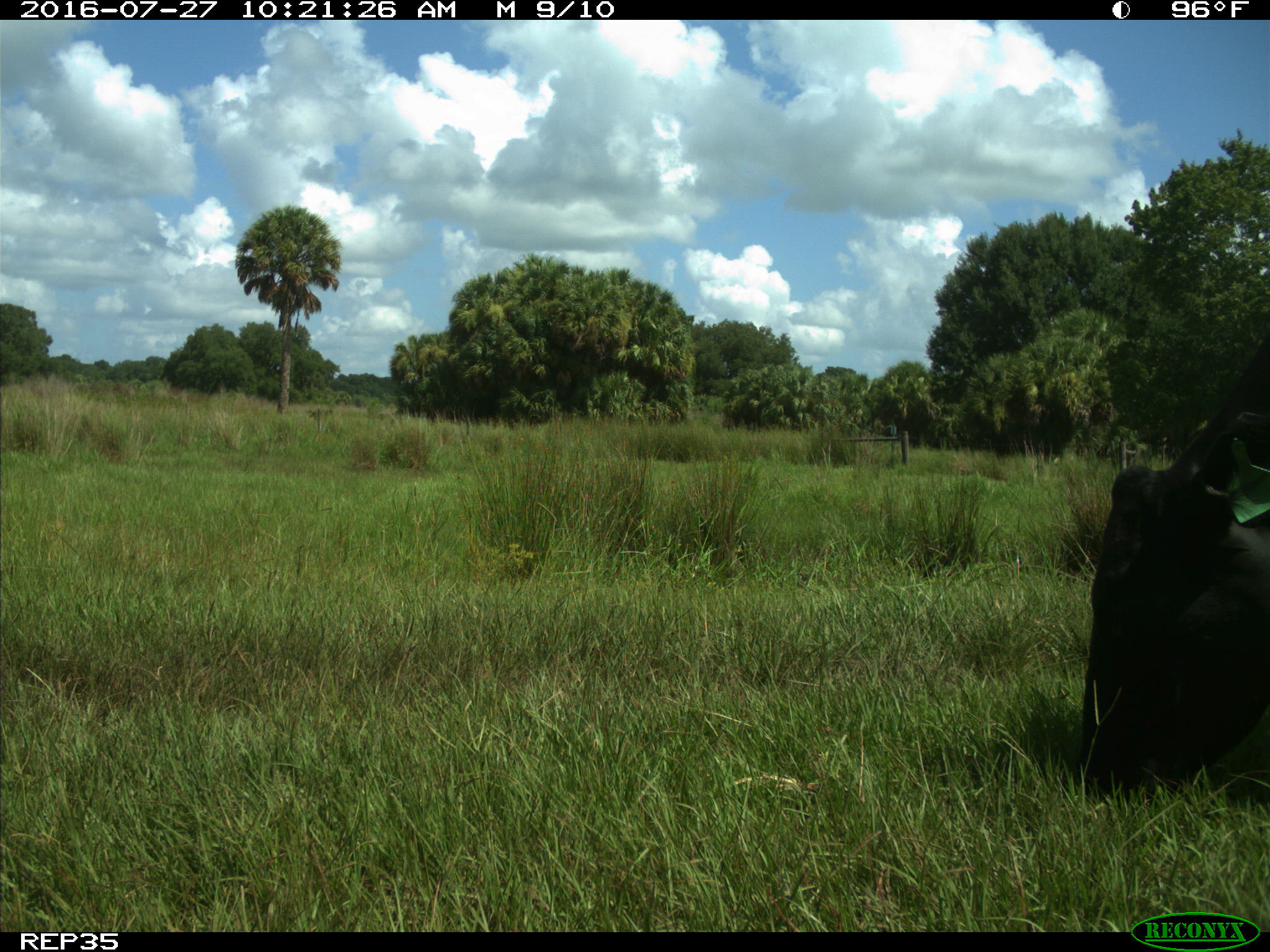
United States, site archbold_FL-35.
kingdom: Animalia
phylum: Chordata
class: Mammalia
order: Artiodactyla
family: Bovidae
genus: Bos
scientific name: Bos taurus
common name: domestic cow